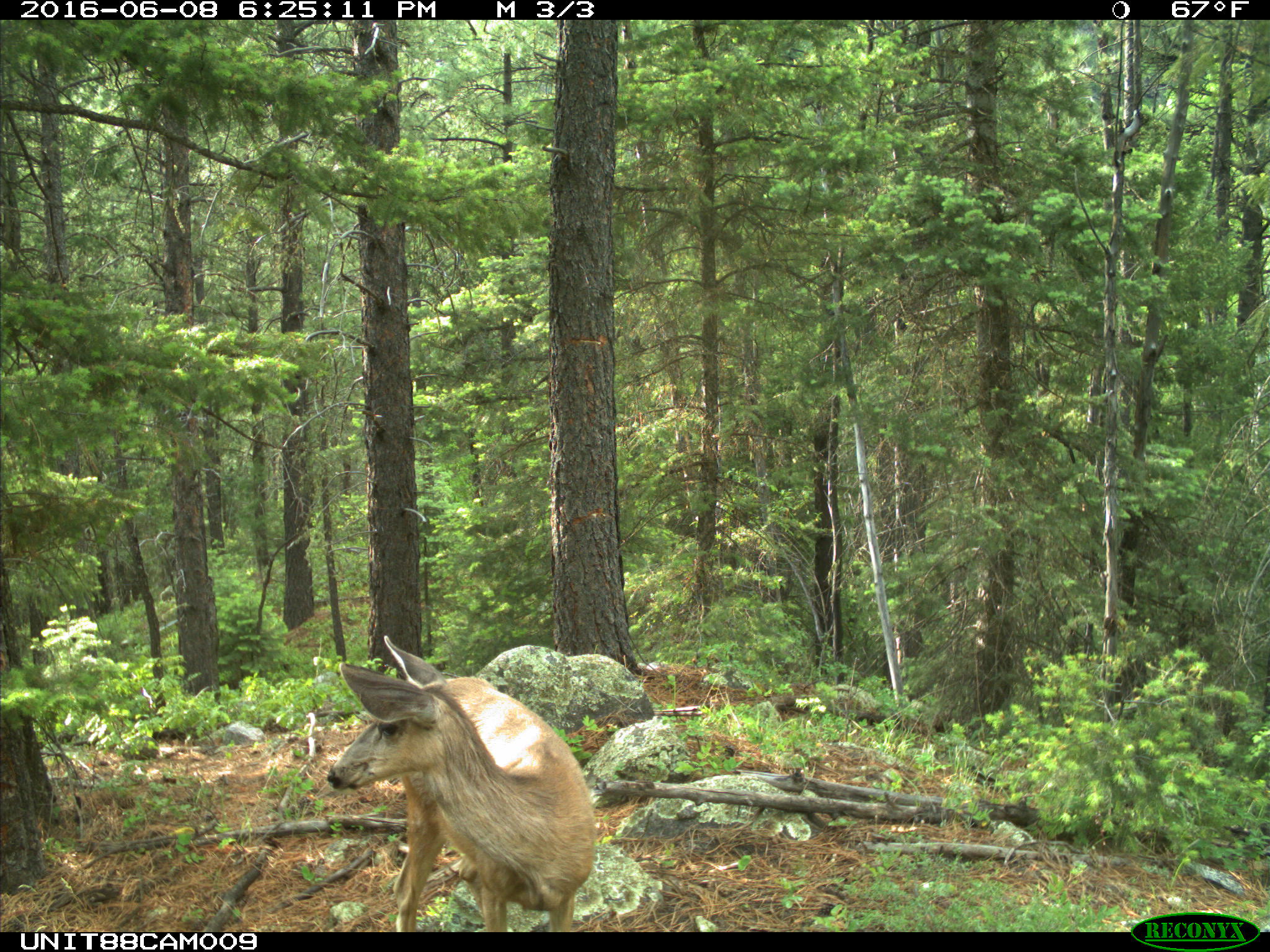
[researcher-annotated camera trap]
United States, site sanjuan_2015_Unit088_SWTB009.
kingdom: Animalia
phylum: Chordata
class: Mammalia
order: Artiodactyla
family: Cervidae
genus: Odocoileus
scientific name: Odocoileus hemionus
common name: mule deer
Odocoileus hemionus (mule deer).